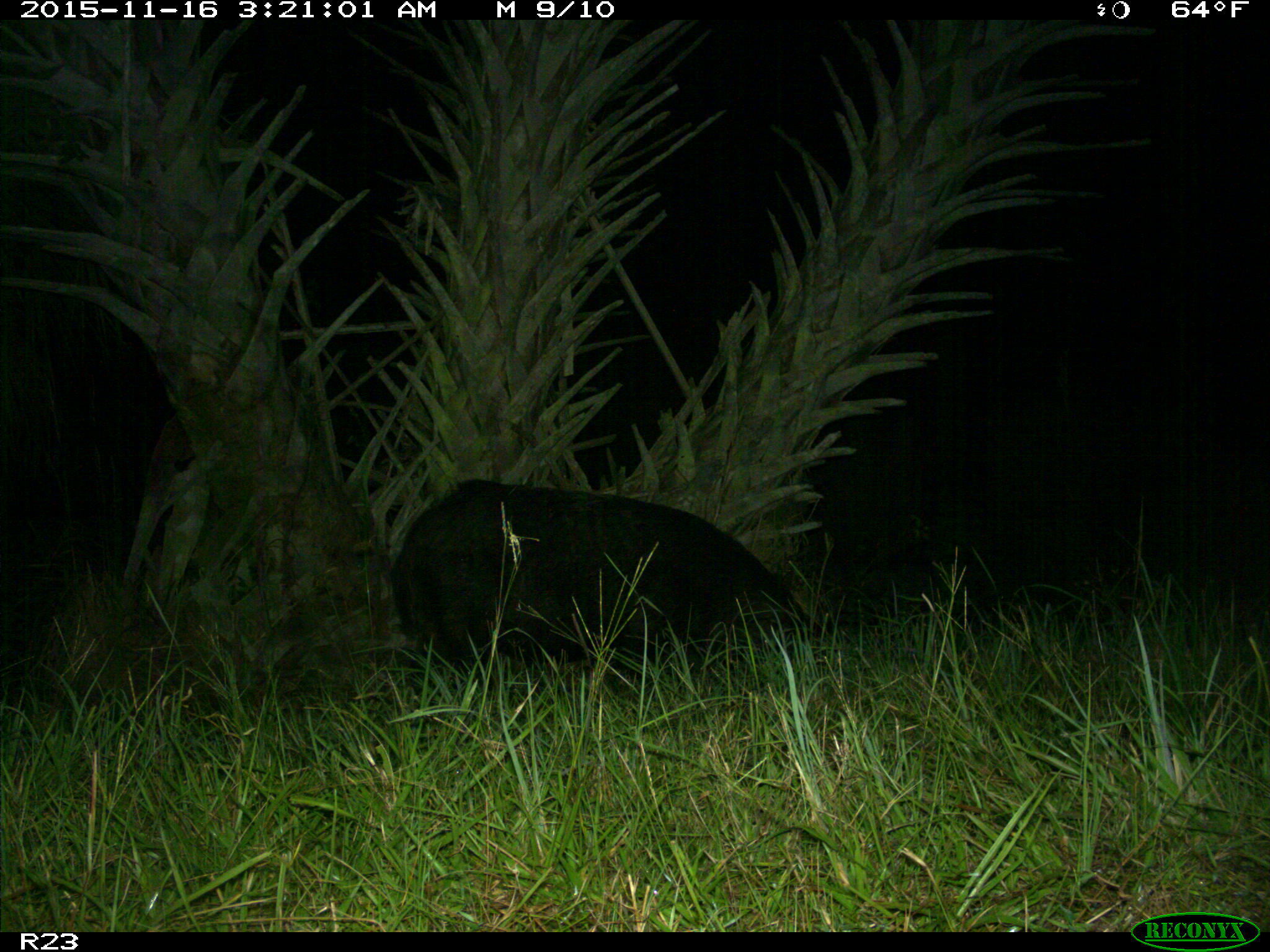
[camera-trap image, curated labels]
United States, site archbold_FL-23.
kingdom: Animalia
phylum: Chordata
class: Mammalia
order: Artiodactyla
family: Suidae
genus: Sus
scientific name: Sus scrofa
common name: wild boar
Sus scrofa (wild boar).